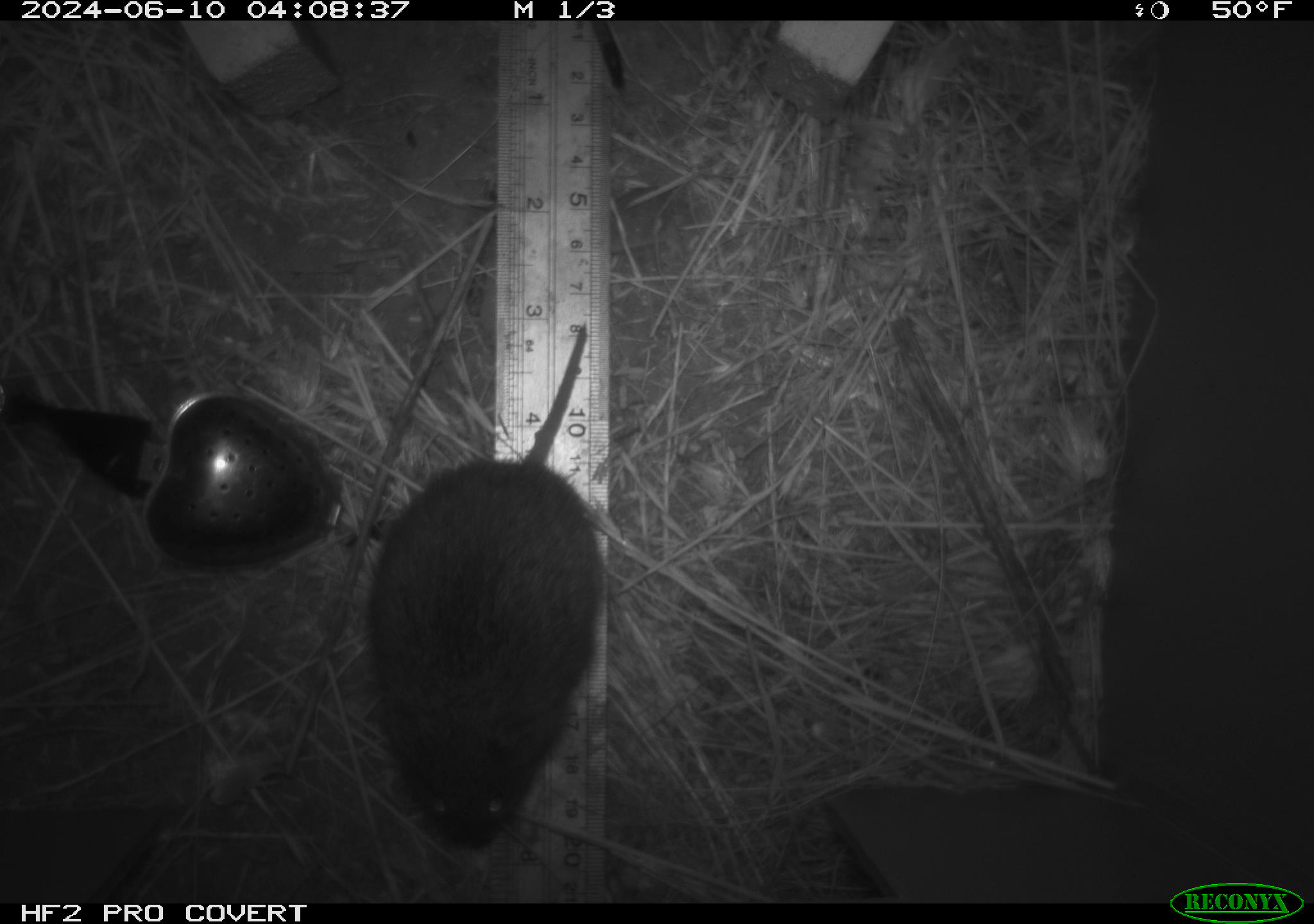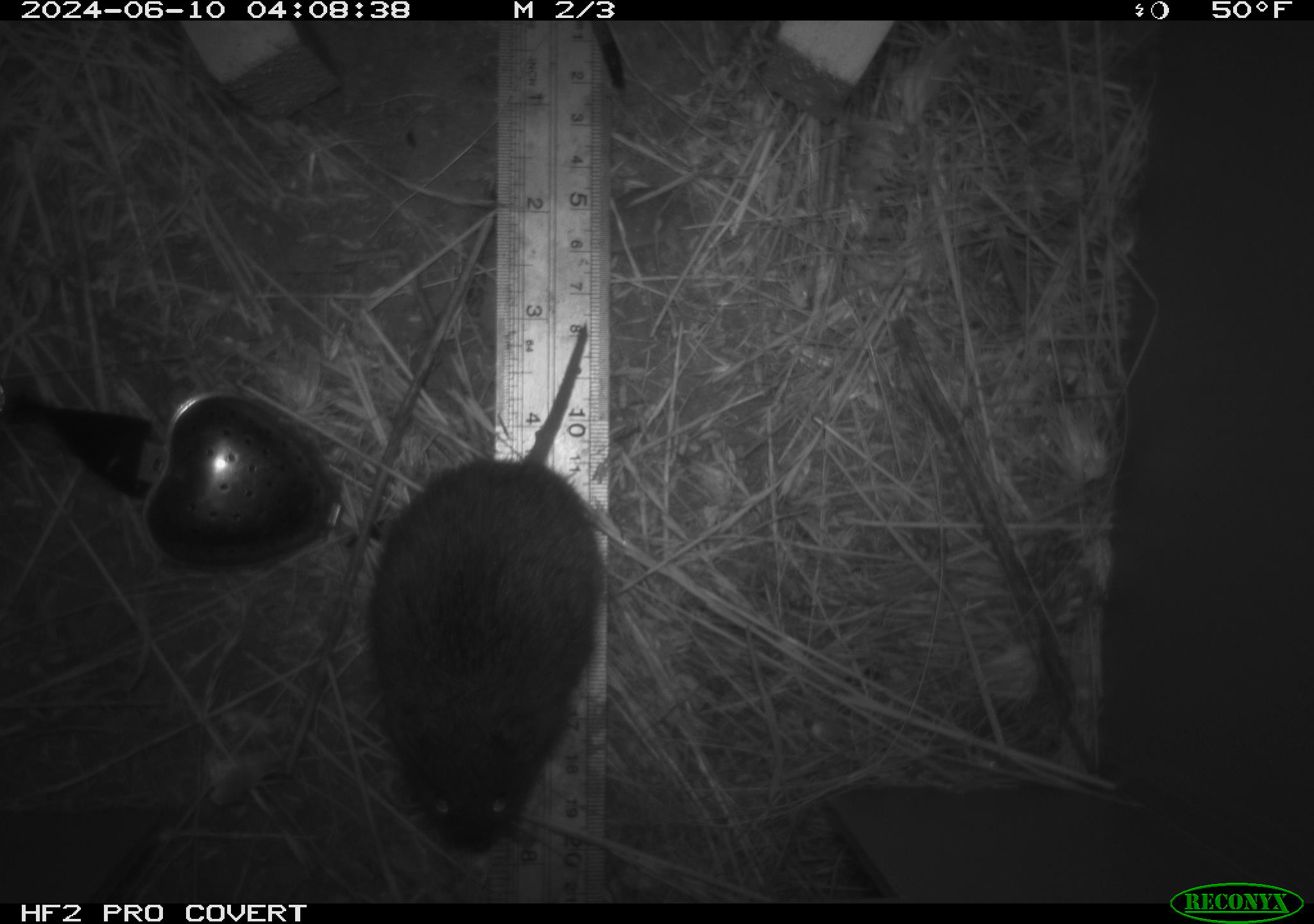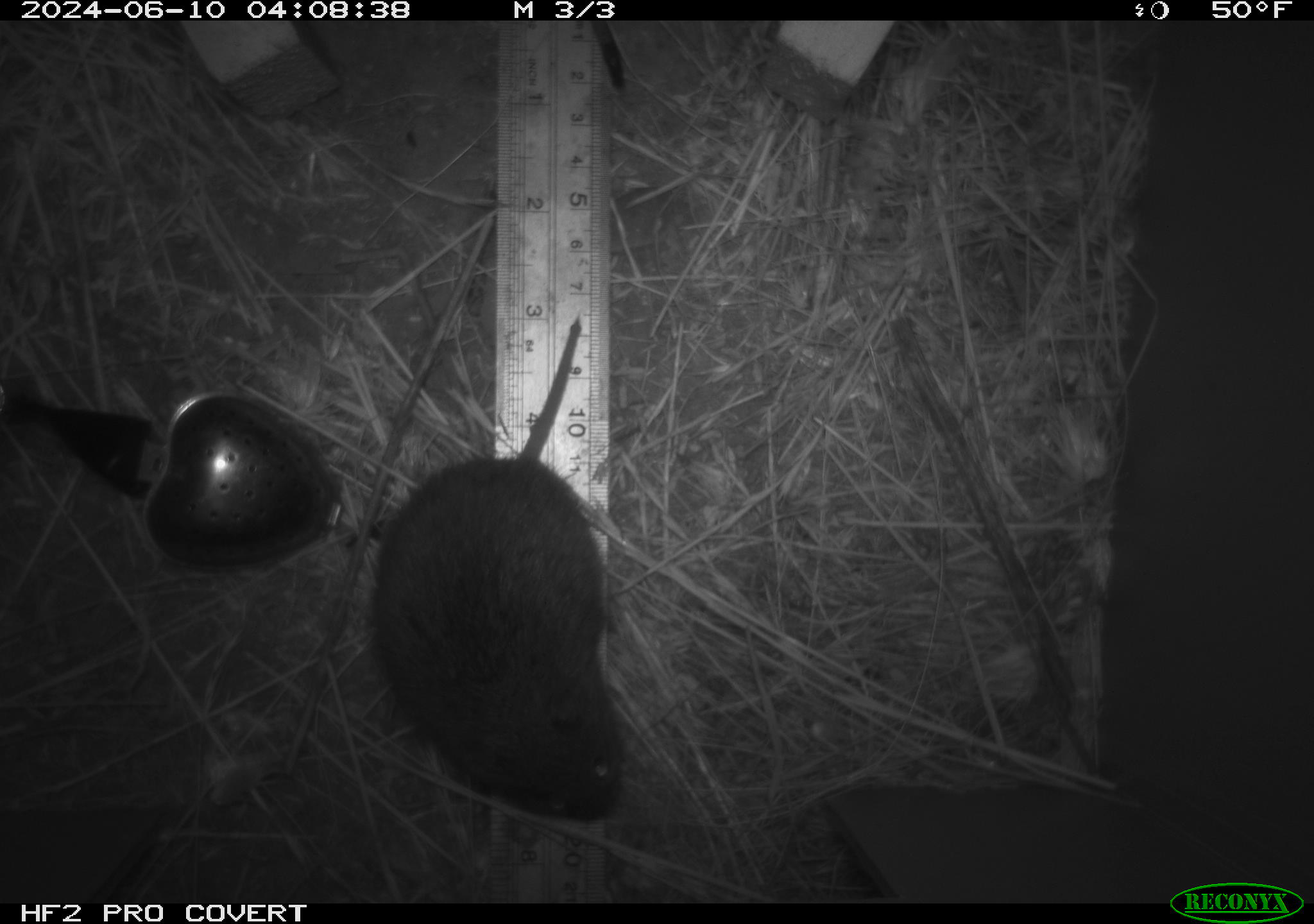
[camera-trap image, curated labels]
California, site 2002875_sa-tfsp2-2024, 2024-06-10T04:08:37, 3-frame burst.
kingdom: Animalia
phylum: Chordata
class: Mammalia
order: Rodentia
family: Cricetidae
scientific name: Arvicolinae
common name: voles, lemmings, and muskrats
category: arvicolinae subfamily